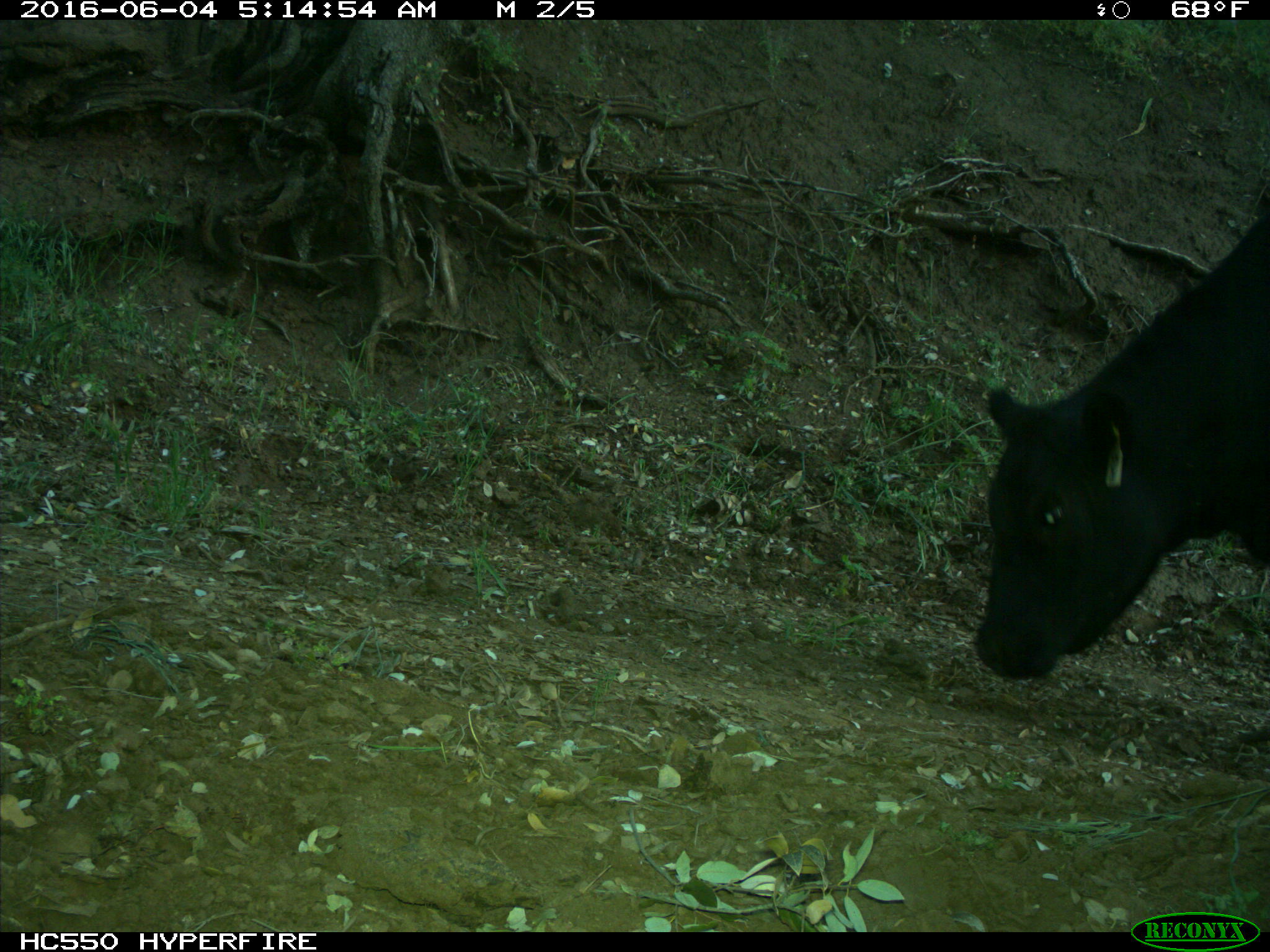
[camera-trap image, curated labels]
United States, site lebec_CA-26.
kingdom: Animalia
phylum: Chordata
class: Mammalia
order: Artiodactyla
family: Bovidae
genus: Bos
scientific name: Bos taurus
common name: domestic cow